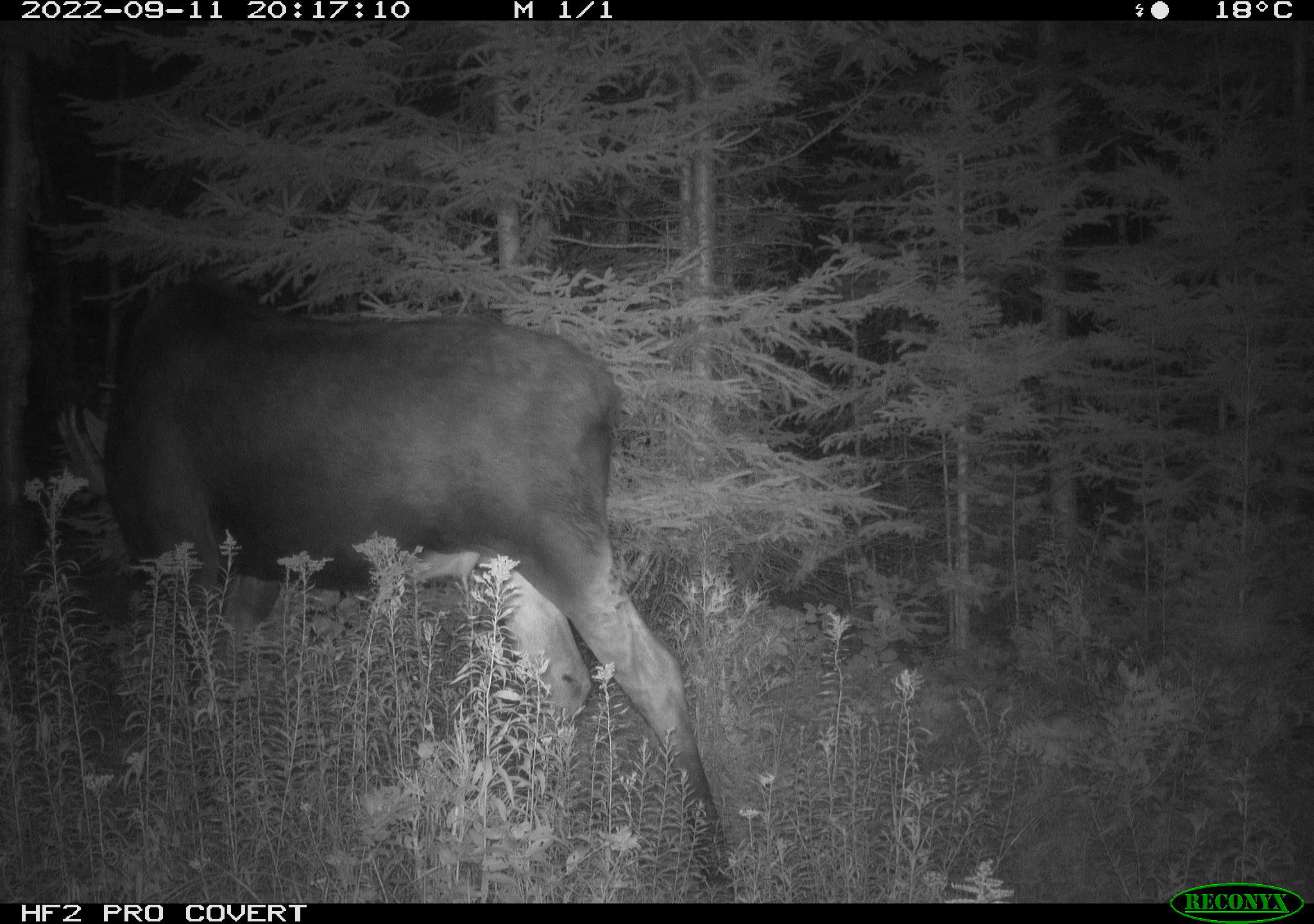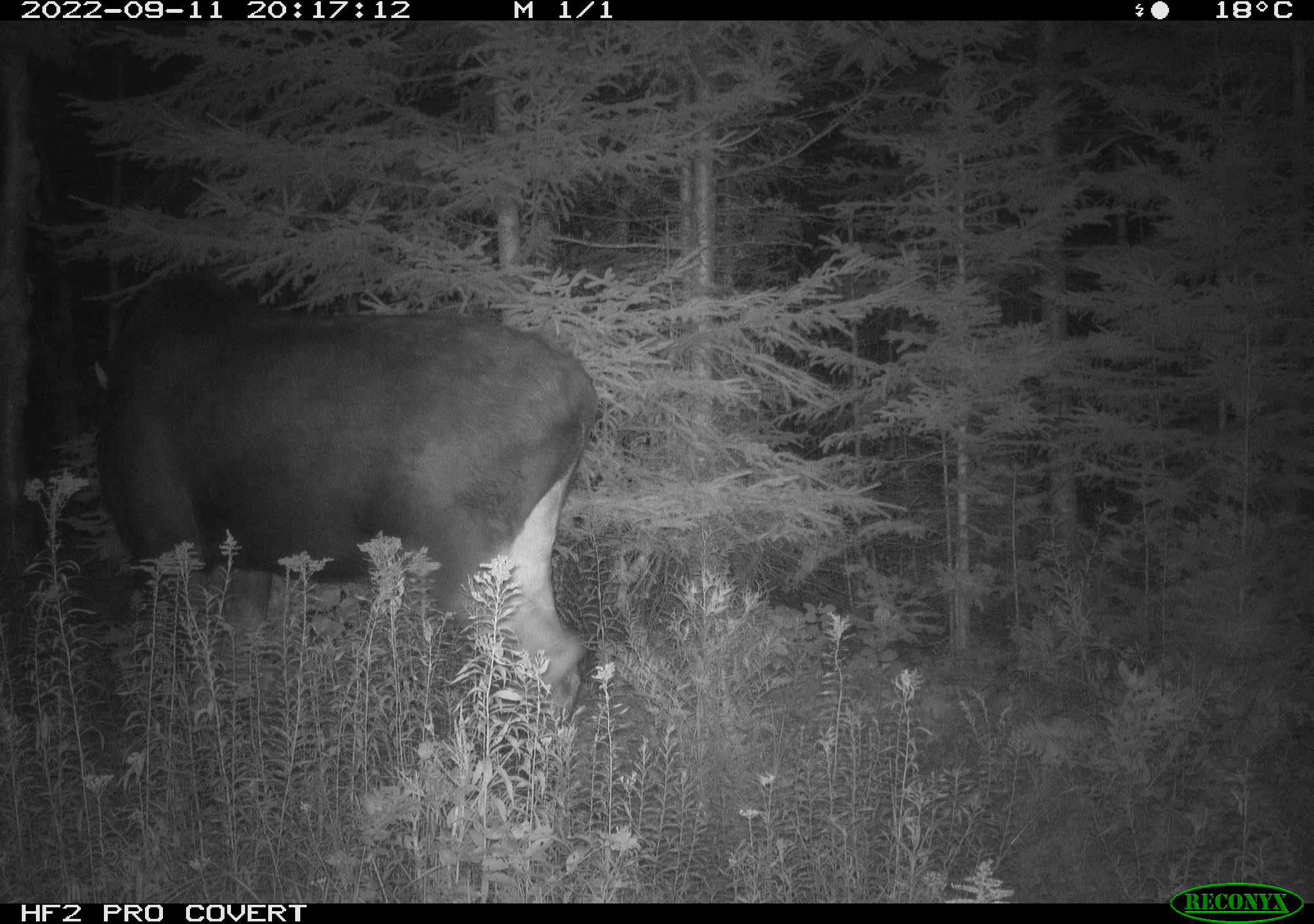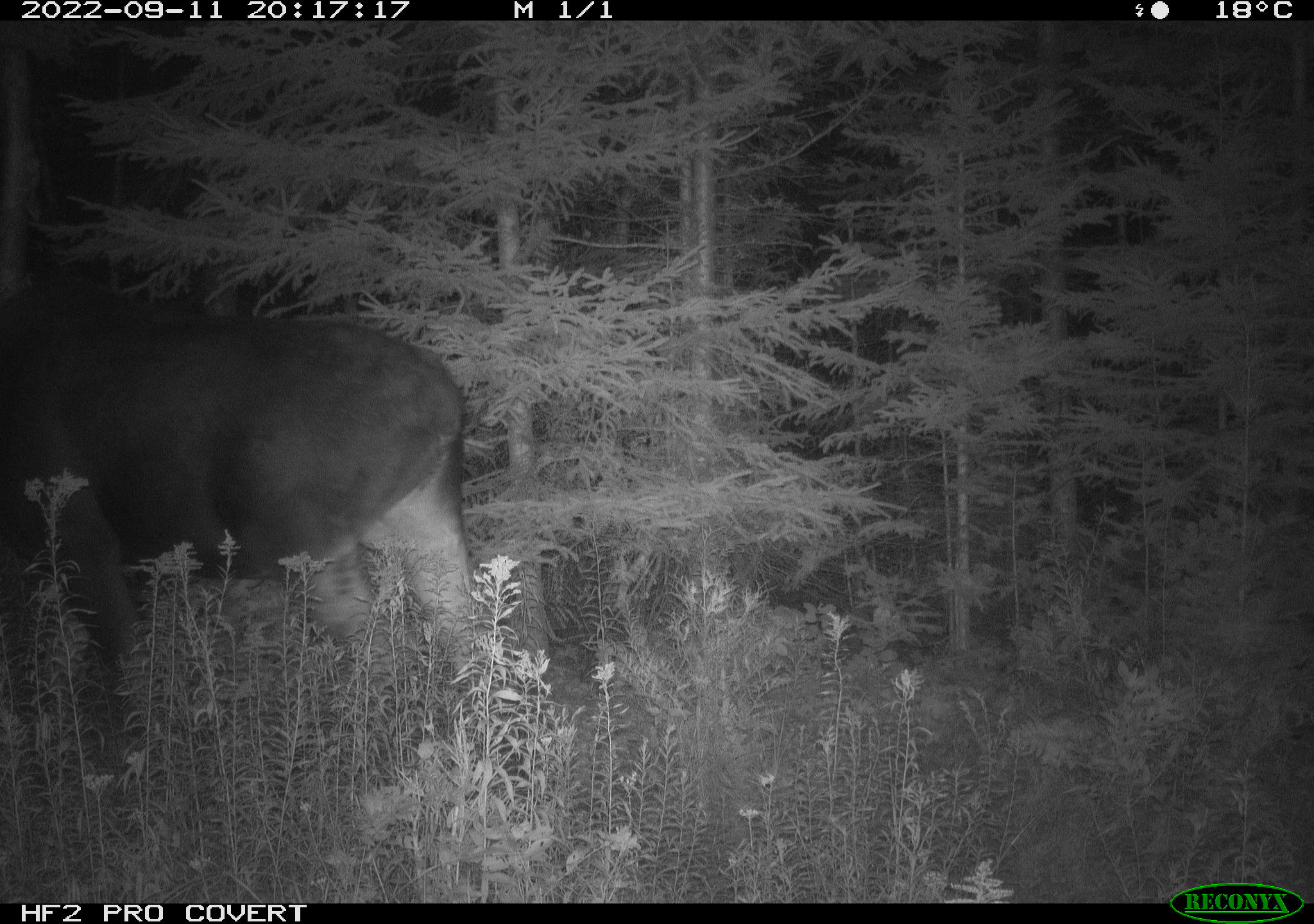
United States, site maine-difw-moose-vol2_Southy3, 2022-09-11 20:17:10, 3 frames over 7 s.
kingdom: Animalia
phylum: Chordata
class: Mammalia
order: Artiodactyla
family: Cervidae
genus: Alces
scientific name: Alces alces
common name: moose